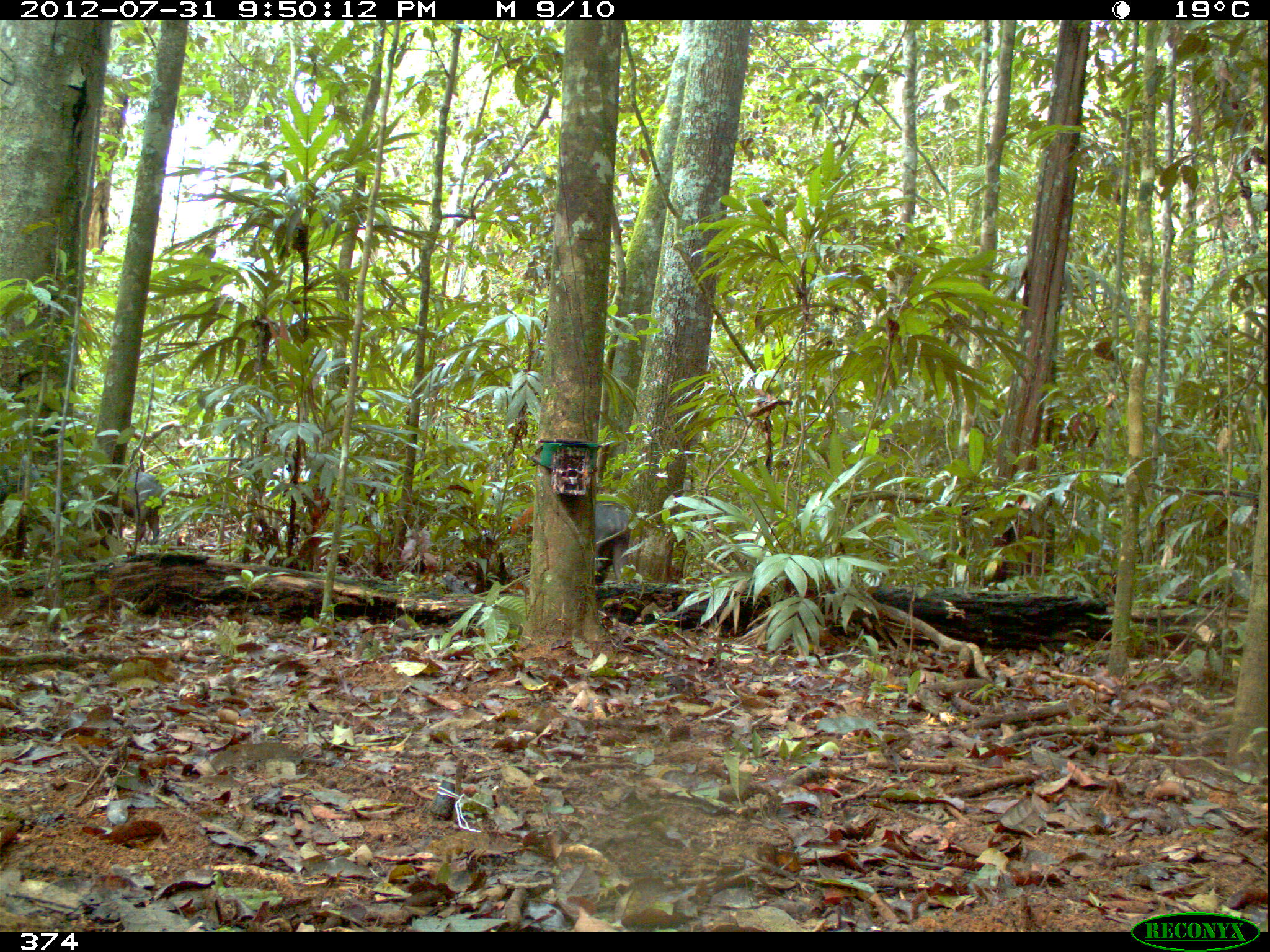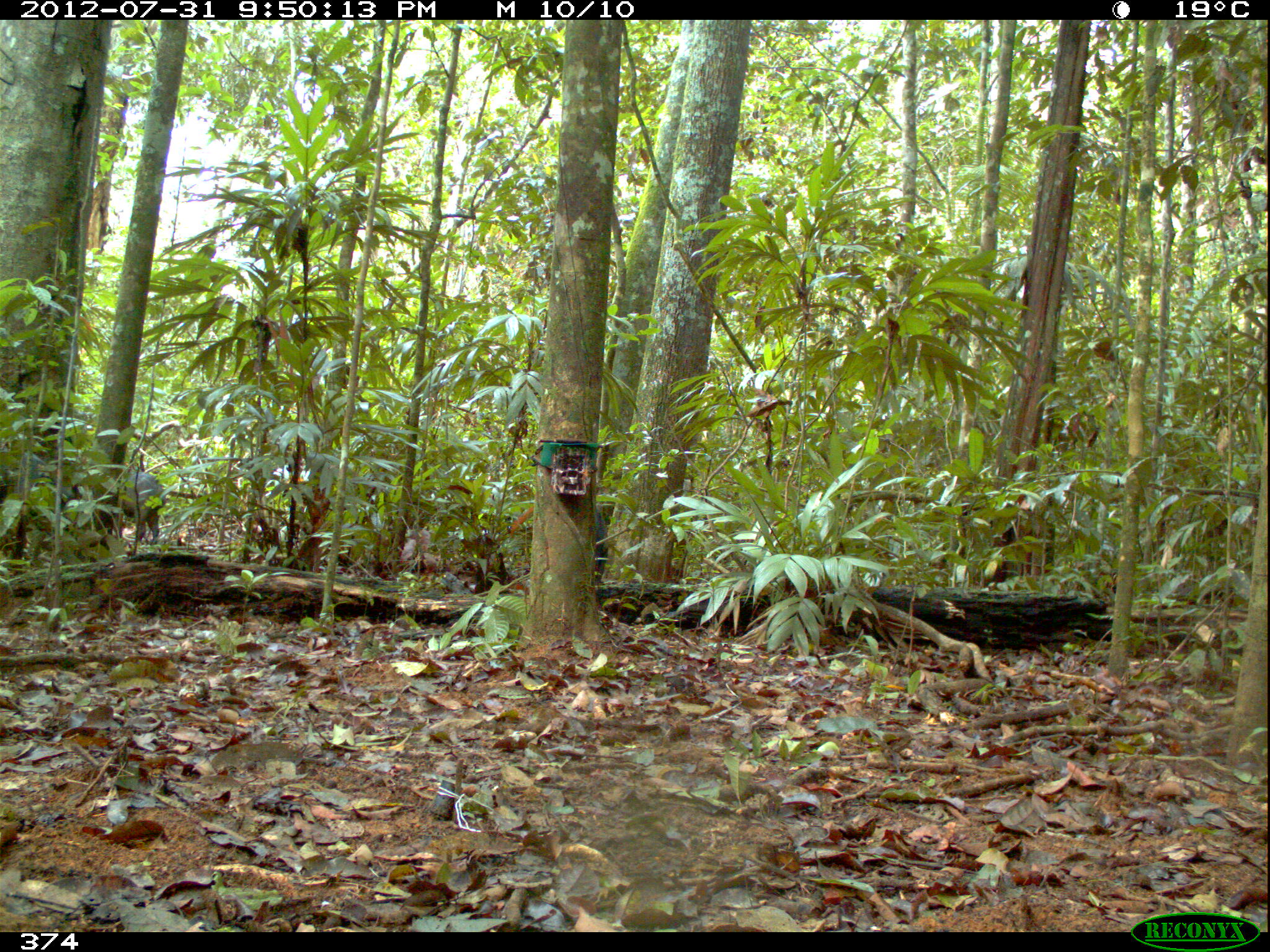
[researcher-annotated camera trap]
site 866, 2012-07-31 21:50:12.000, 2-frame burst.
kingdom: Animalia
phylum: Chordata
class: Mammalia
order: Artiodactyla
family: Tayassuidae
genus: Tayassu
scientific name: Tayassu pecari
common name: white-lipped peccary